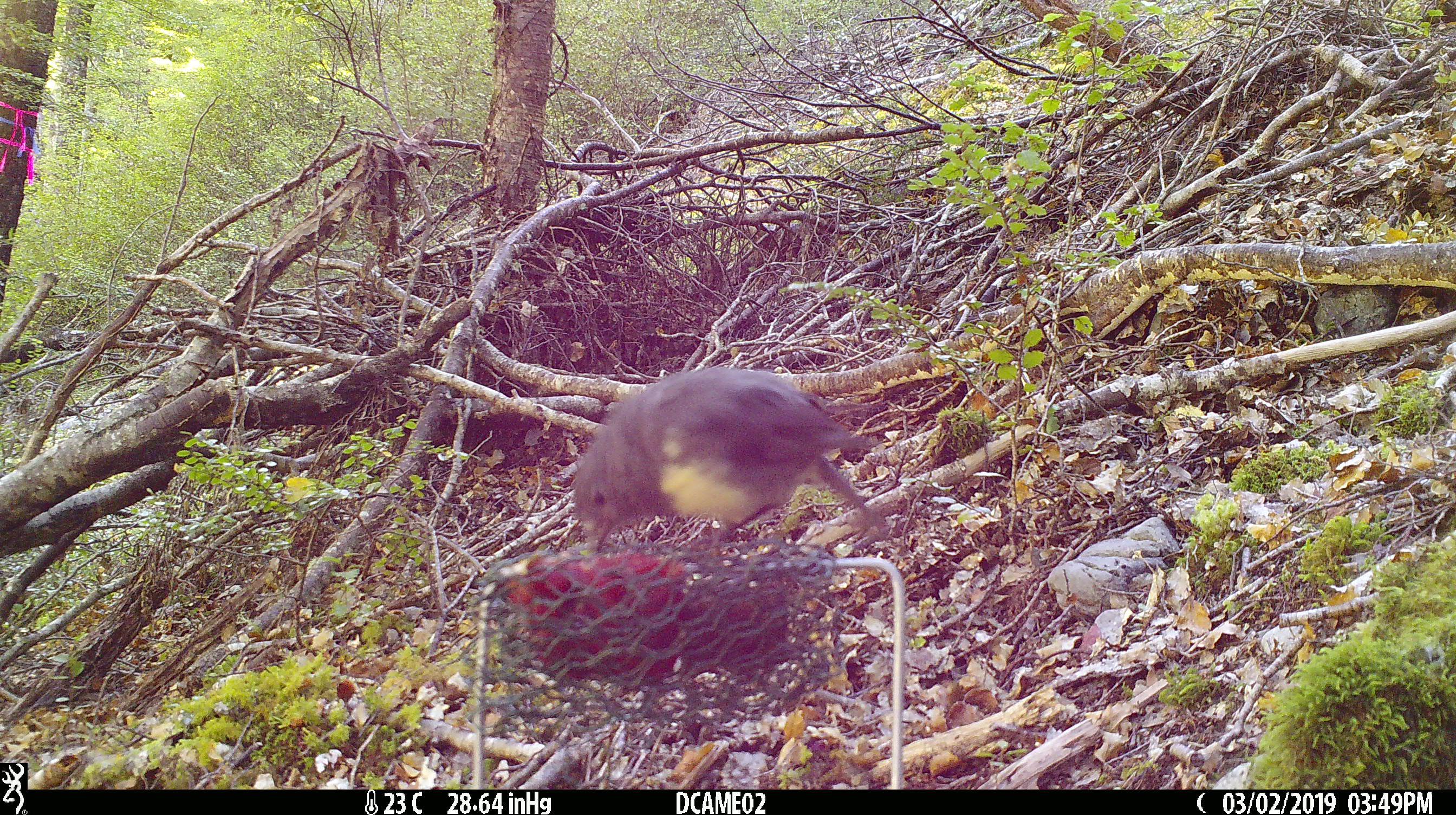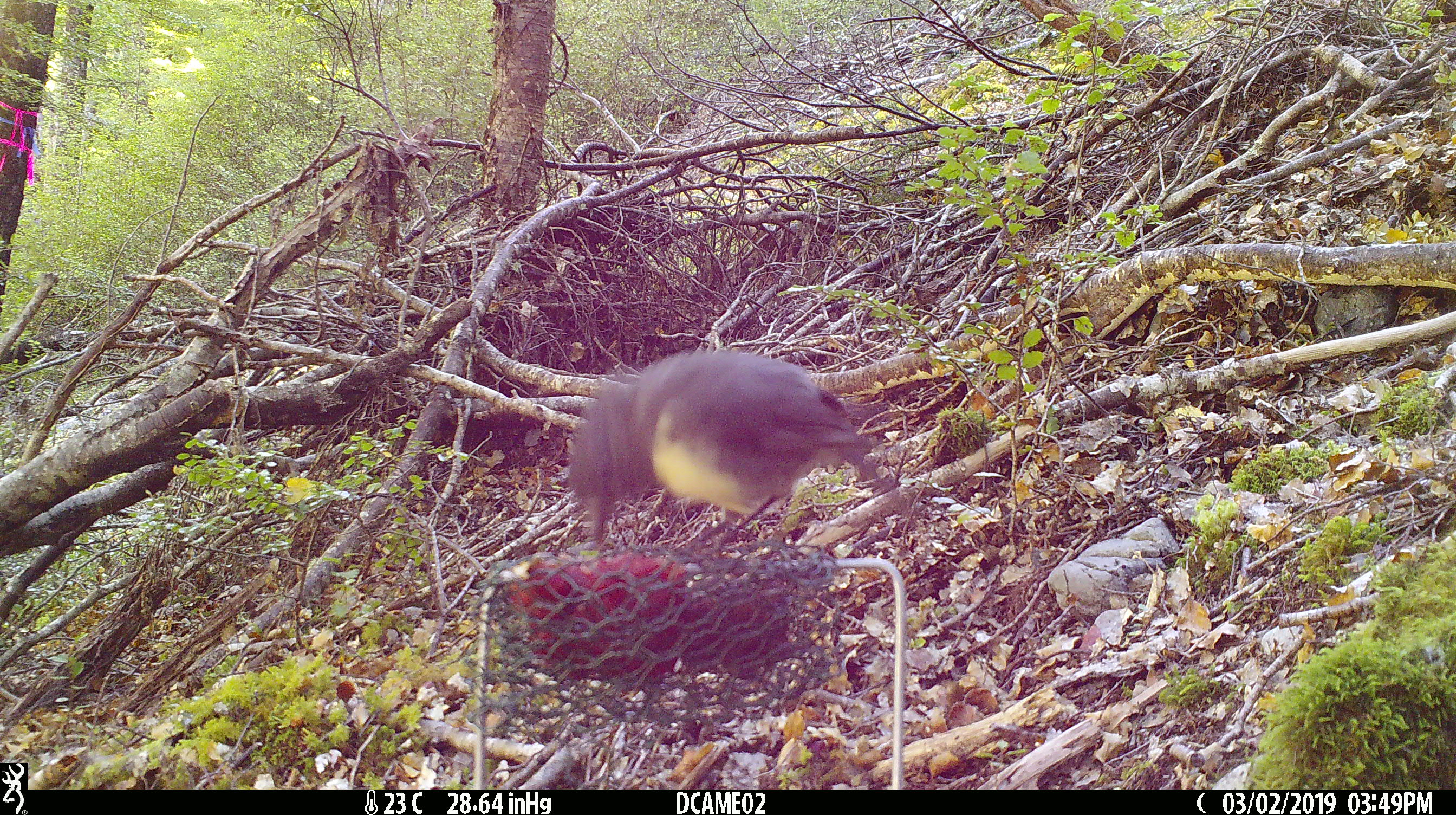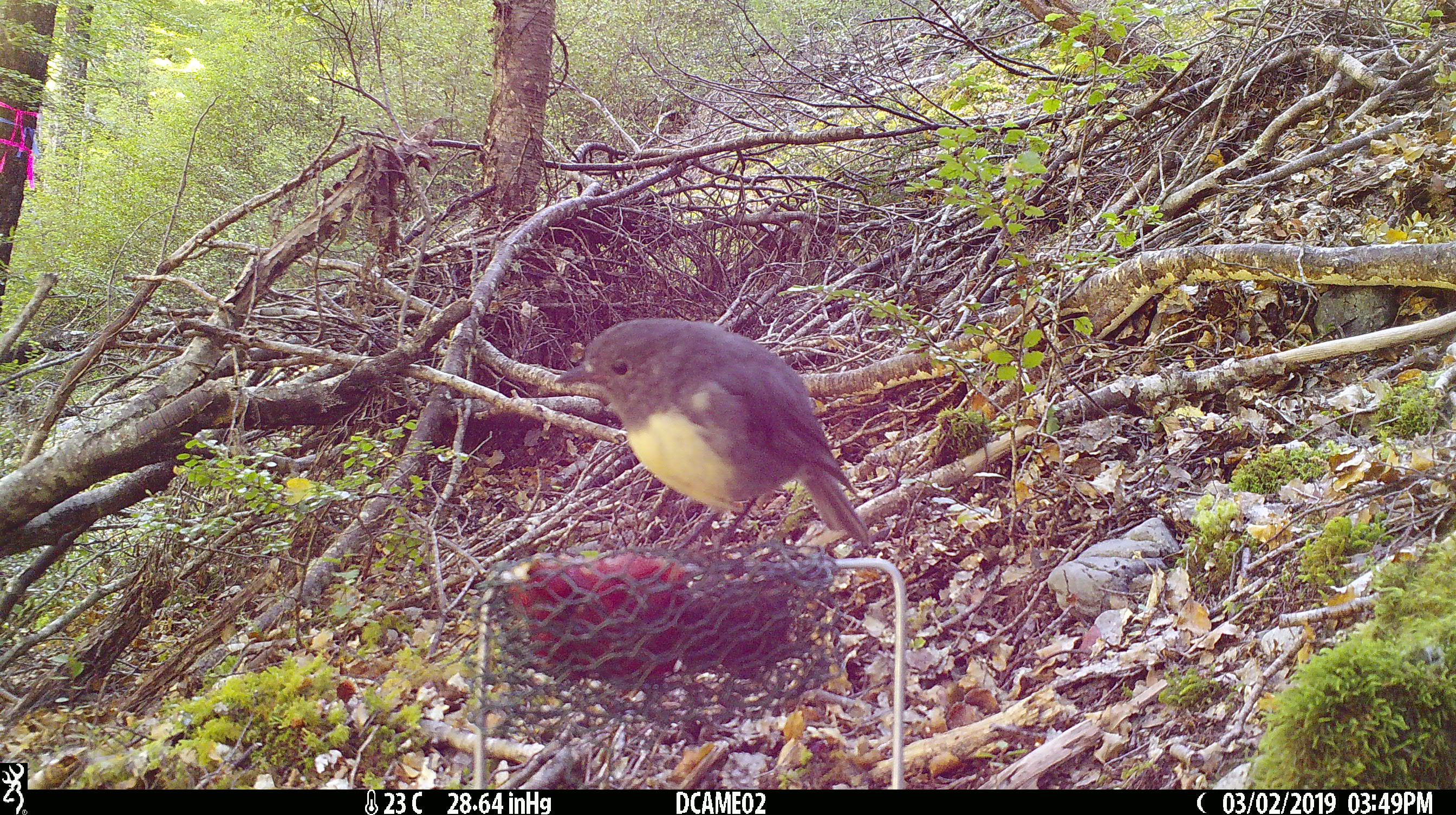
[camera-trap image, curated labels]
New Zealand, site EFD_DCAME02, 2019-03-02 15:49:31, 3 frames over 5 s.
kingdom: Animalia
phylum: Chordata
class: Aves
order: Passeriformes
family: Petroicidae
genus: Petroica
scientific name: Petroica australis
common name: new zealand robin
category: robin